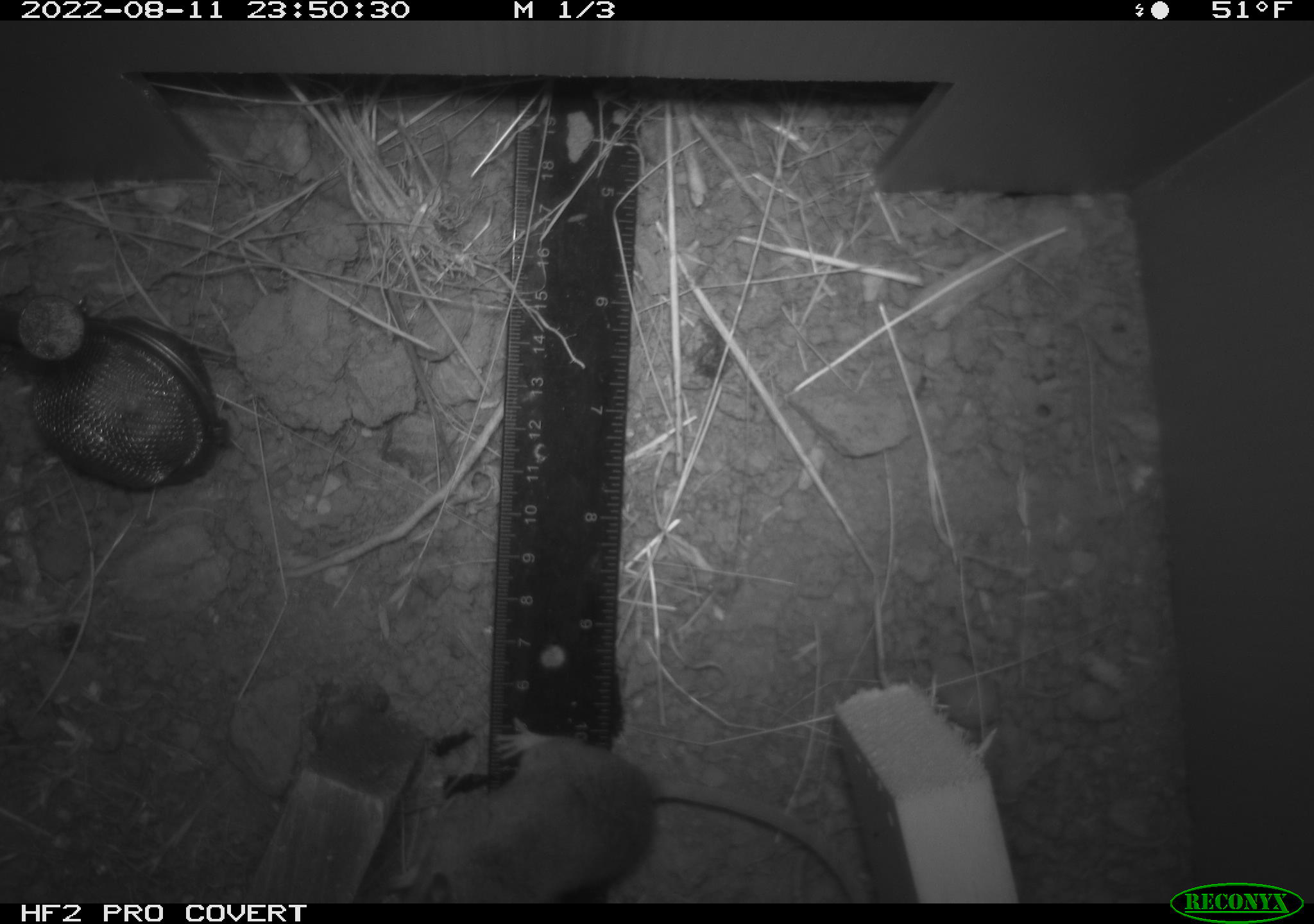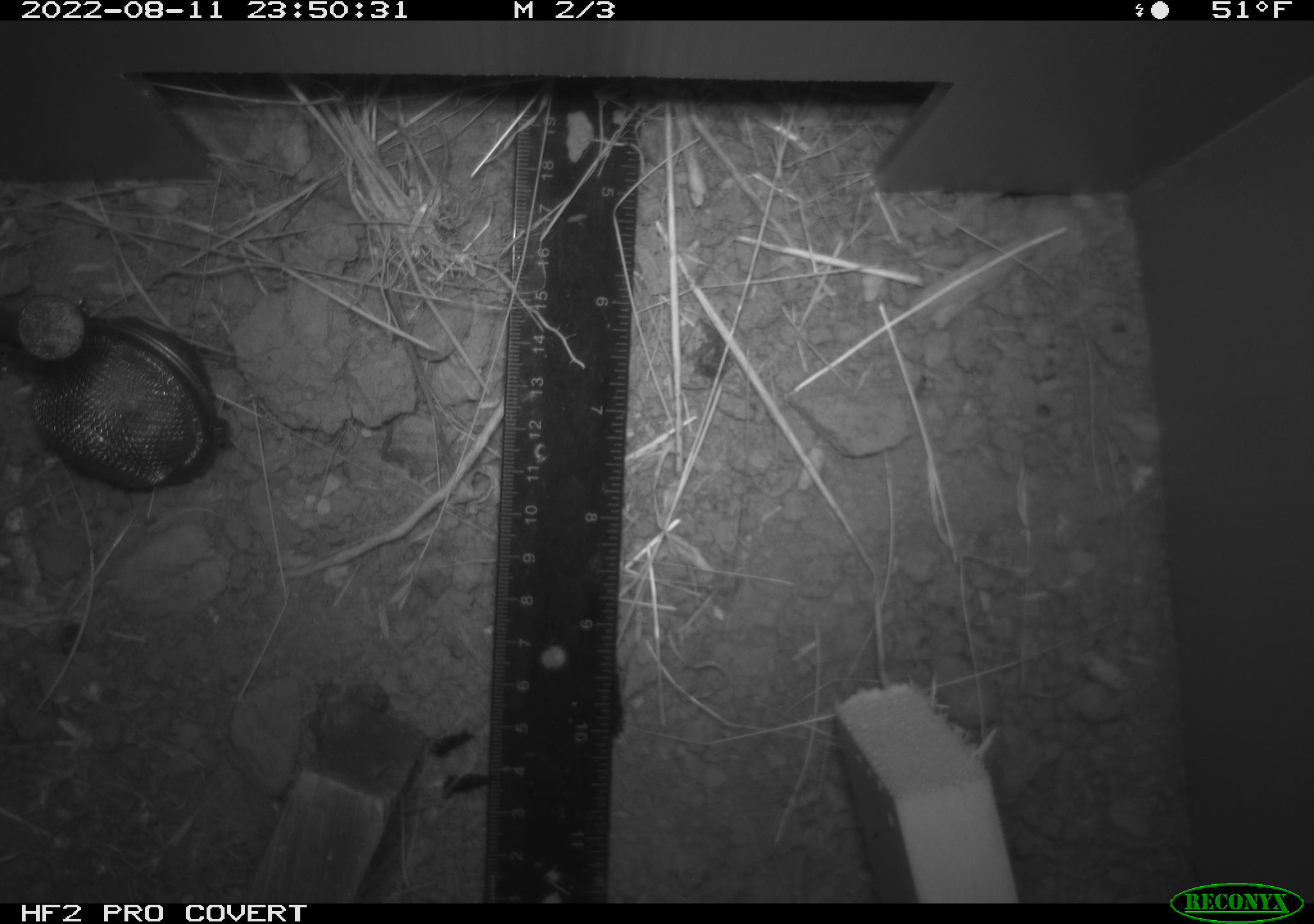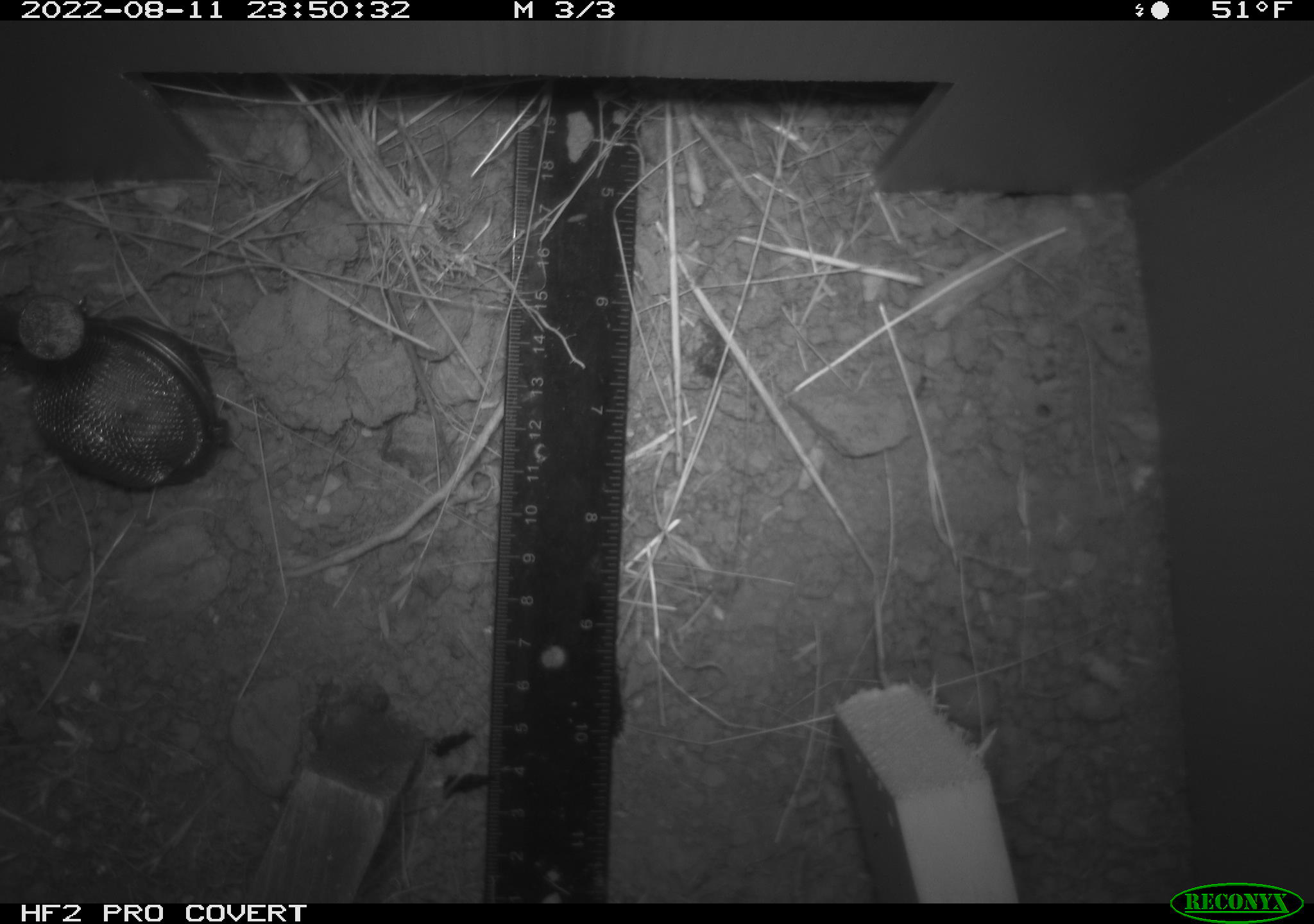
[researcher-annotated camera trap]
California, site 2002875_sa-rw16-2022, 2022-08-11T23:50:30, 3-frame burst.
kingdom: Animalia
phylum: Chordata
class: Mammalia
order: Rodentia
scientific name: Rodentia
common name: mouse species